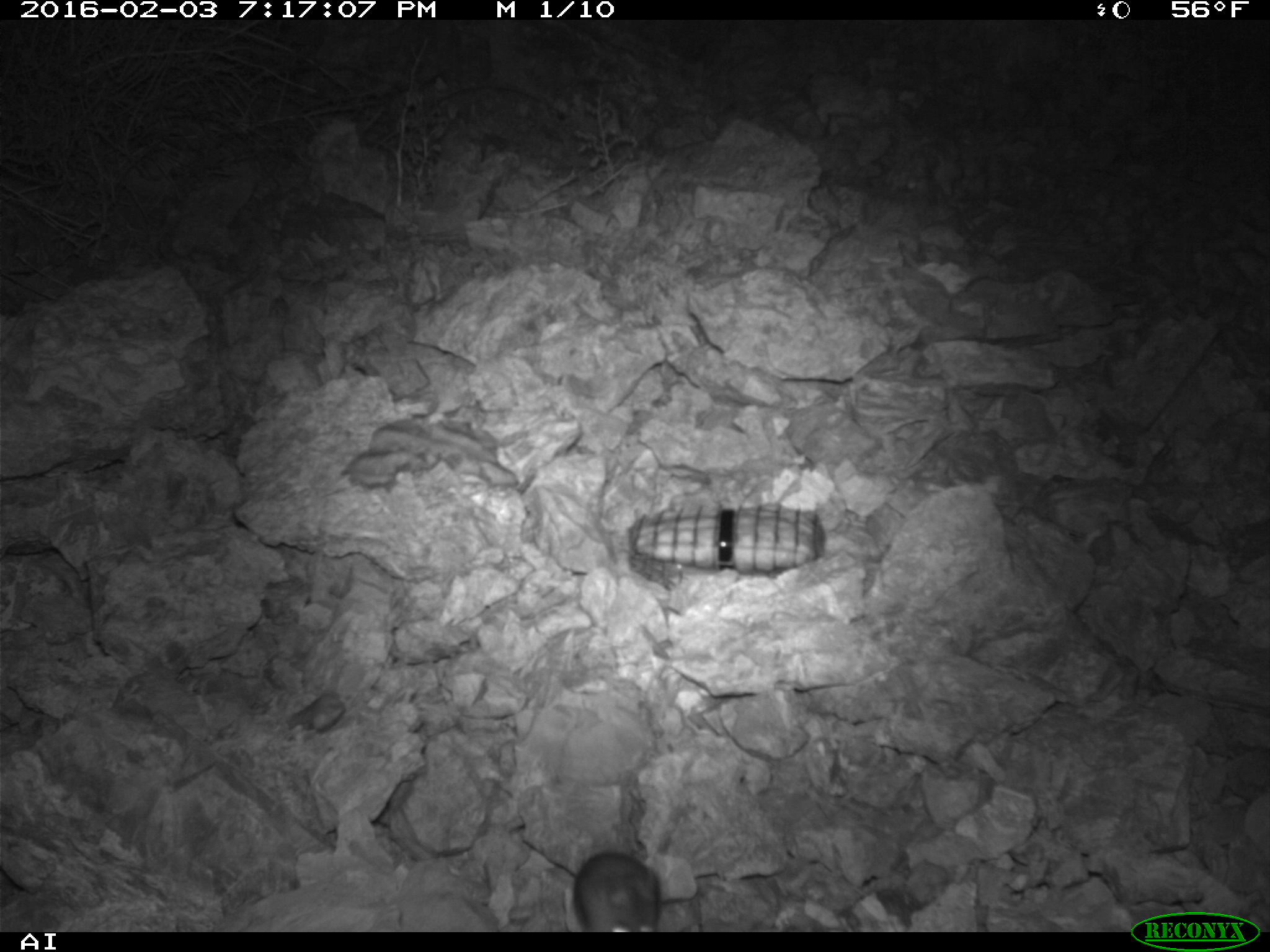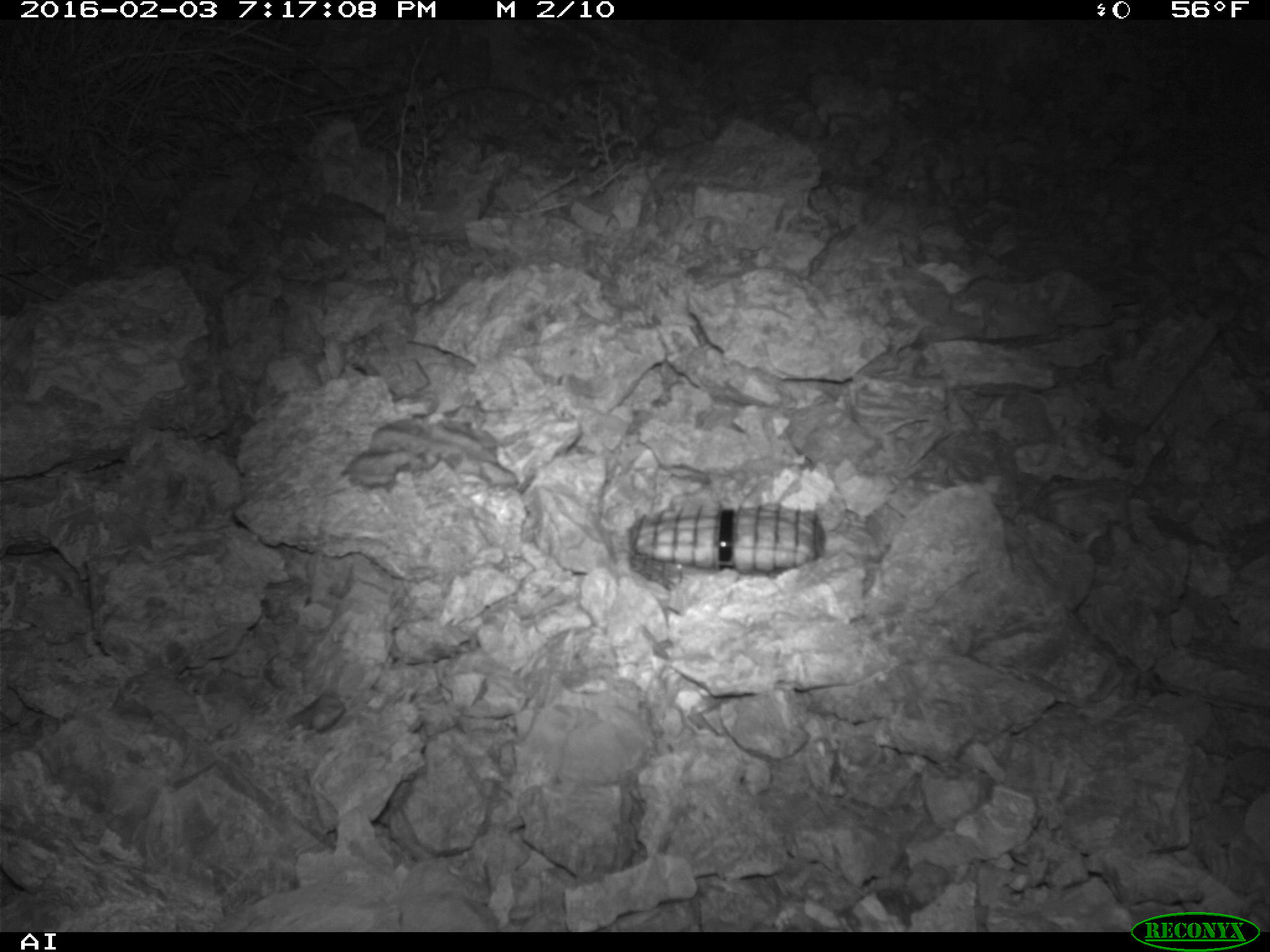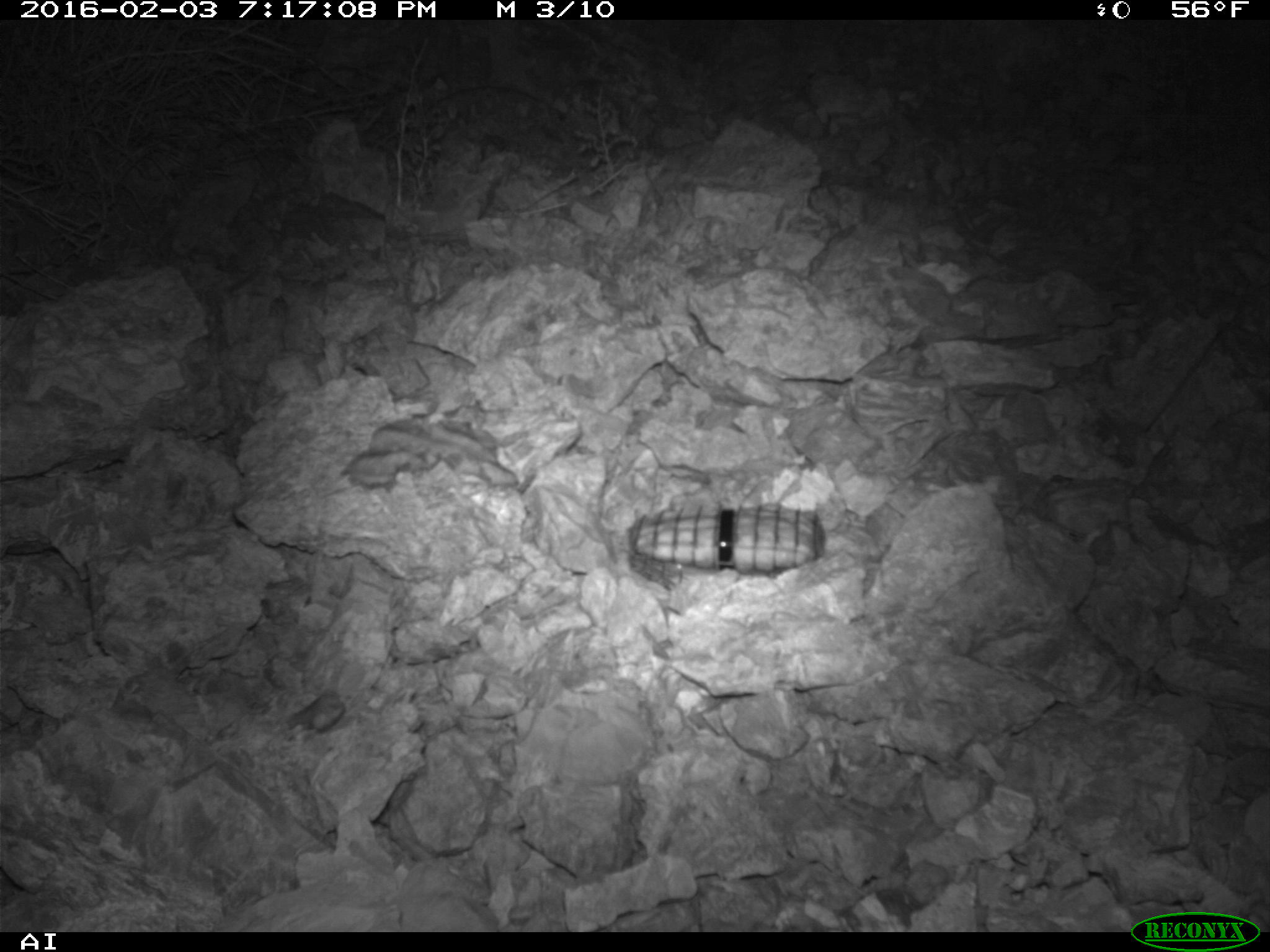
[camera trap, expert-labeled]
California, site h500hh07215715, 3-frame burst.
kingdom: Animalia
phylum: Chordata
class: Mammalia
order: Rodentia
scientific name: Rodentia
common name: rodent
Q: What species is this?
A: Rodent (Rodentia).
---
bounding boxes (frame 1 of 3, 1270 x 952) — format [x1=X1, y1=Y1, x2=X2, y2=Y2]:
rodent: [x1=572, y1=851, x2=659, y2=932]